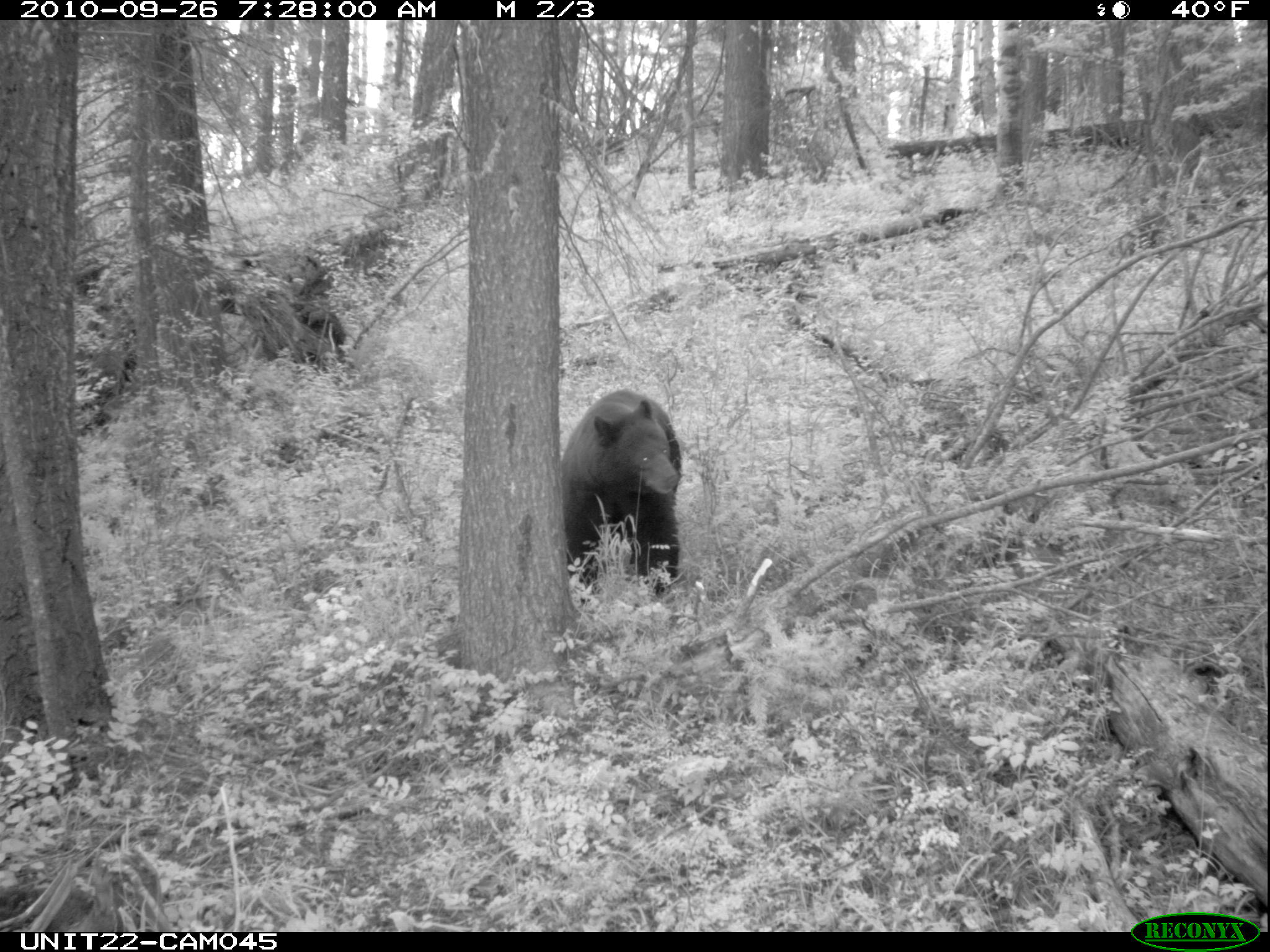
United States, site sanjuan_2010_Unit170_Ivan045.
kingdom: Animalia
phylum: Chordata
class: Mammalia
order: Carnivora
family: Ursidae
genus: Ursus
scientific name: Ursus americanus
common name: american black bear